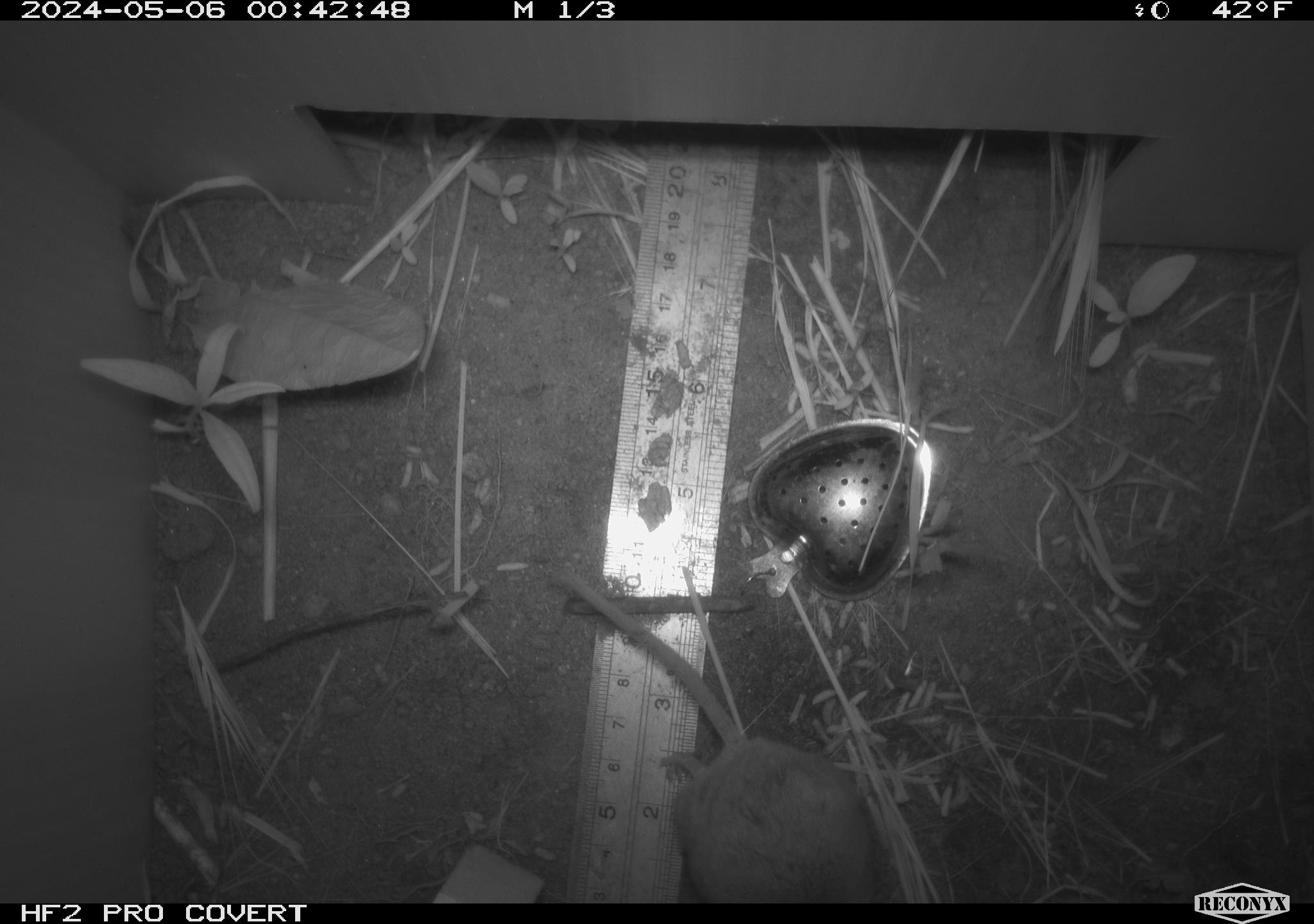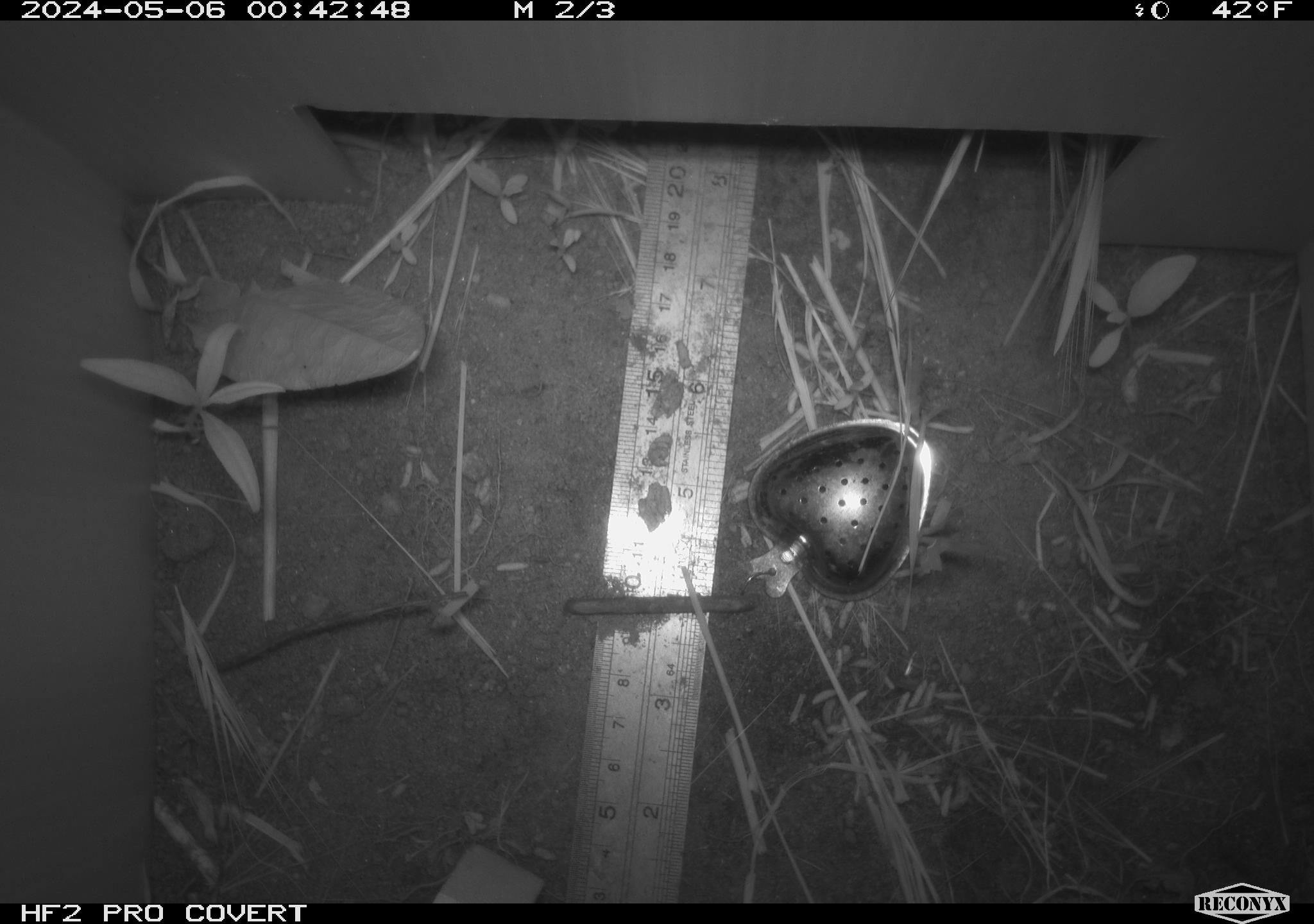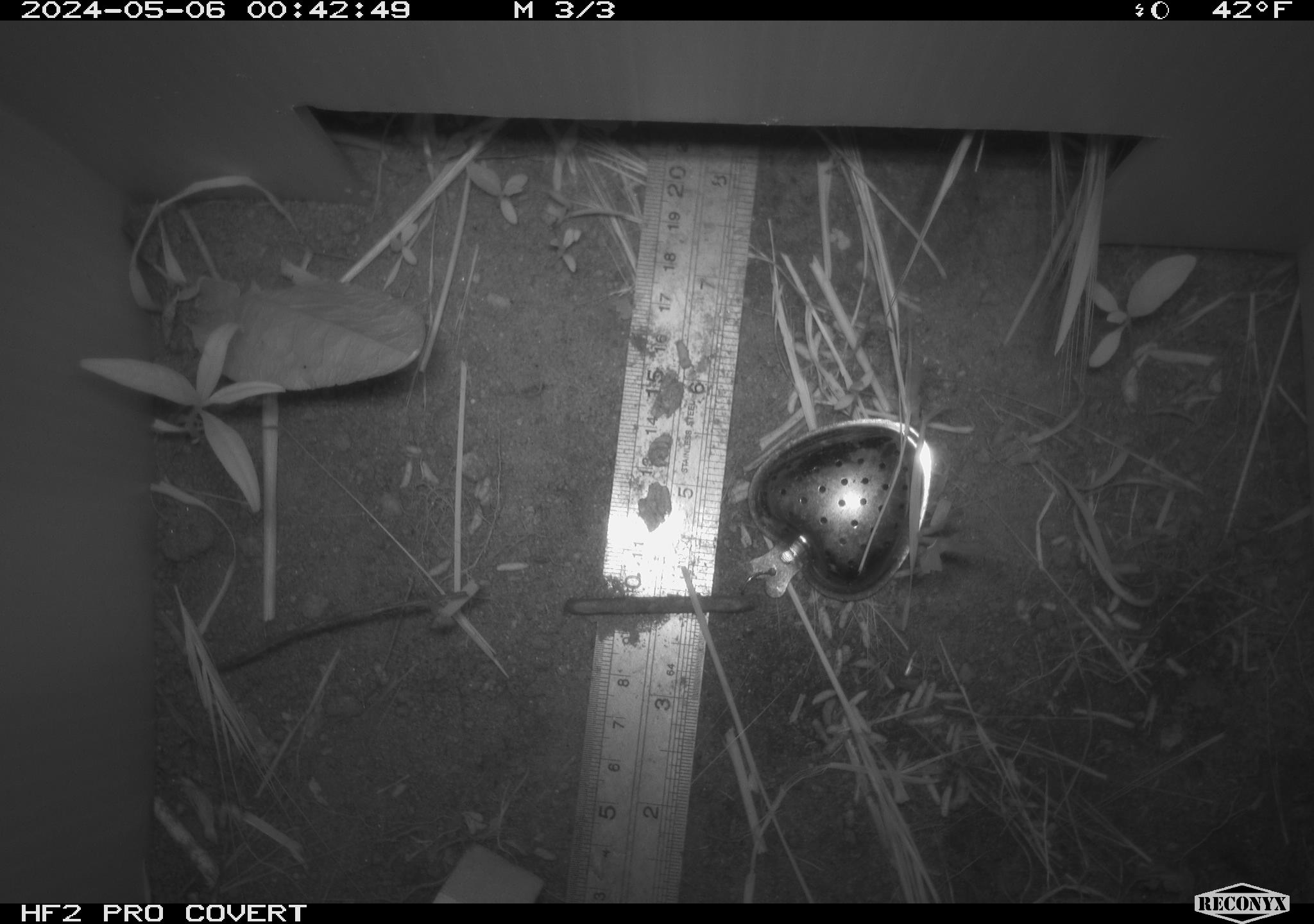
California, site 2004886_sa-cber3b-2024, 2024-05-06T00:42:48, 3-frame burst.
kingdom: Animalia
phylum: Chordata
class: Mammalia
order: Rodentia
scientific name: Rodentia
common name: mouse species